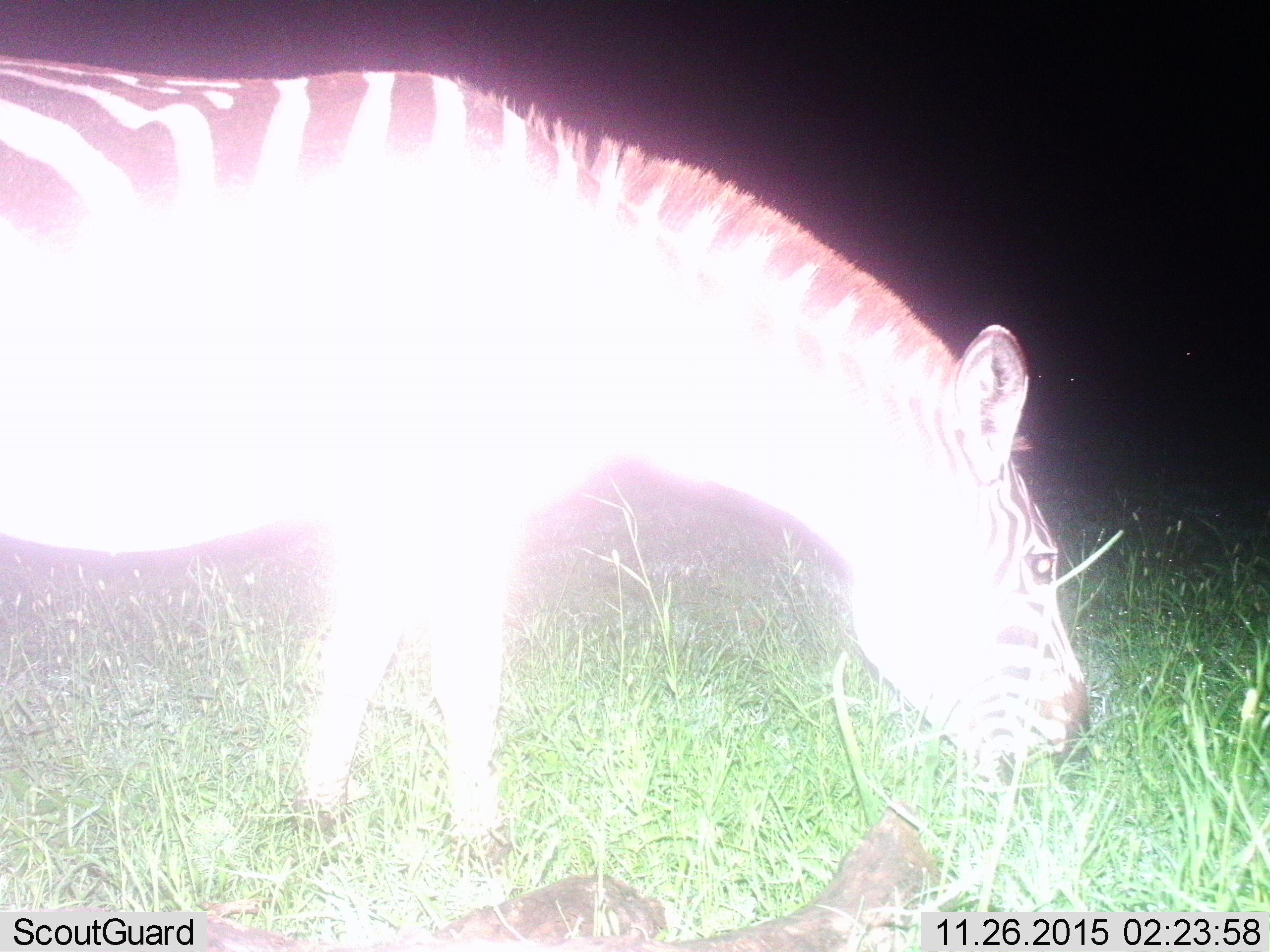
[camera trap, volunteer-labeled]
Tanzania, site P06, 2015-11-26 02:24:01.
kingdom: Animalia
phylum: Chordata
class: Mammalia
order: Perissodactyla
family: Equidae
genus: Equus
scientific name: Equus quagga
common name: plains zebra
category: zebra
Zebra (plains zebra) (Equus quagga), count 1. Behavior (volunteer vote fractions): standing 12%, resting 0%, moving 0%, interacting 0%. Young present (vote fraction): 0%. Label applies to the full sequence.